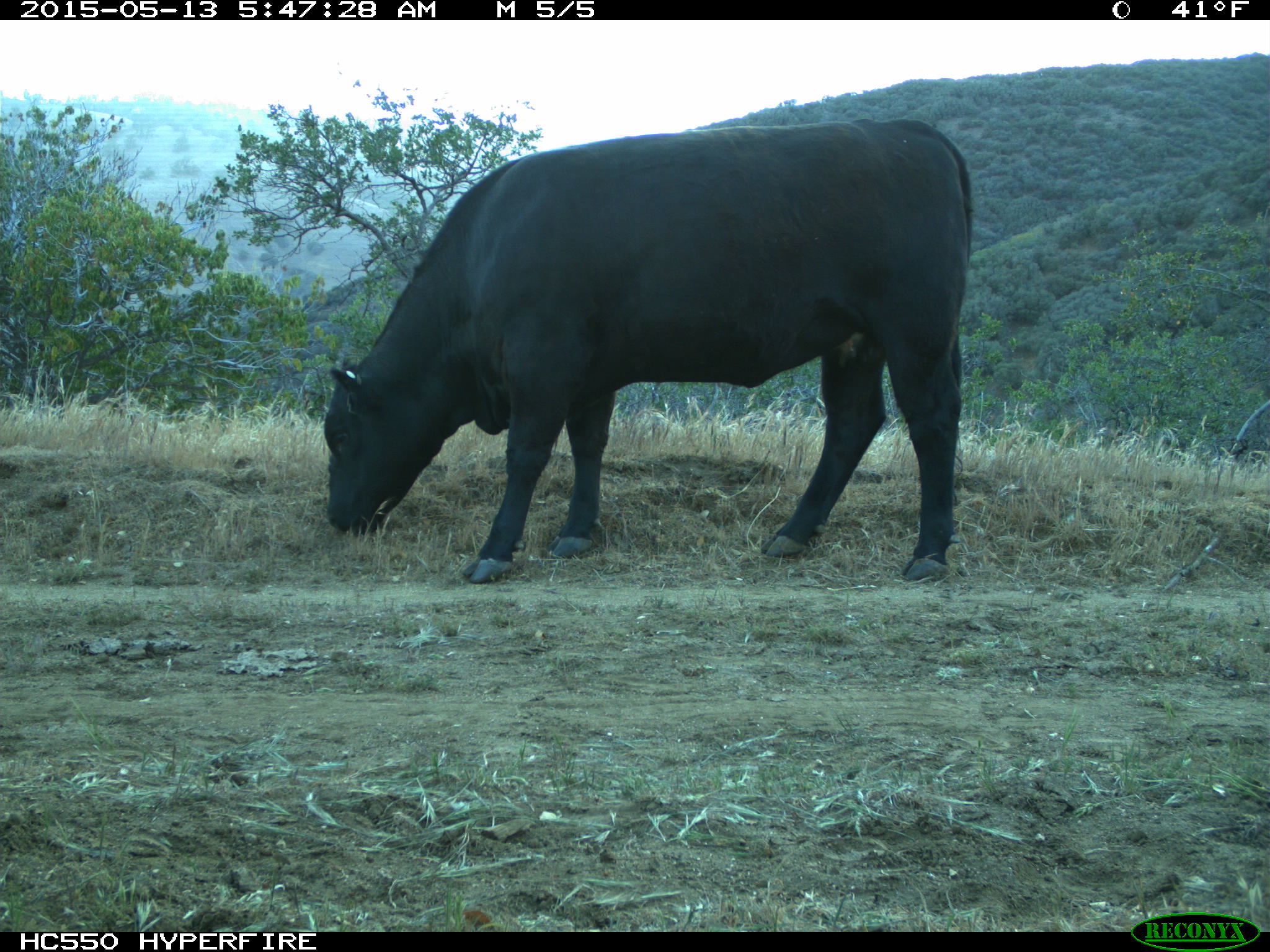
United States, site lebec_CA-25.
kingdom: Animalia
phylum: Chordata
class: Mammalia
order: Artiodactyla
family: Bovidae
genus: Bos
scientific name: Bos taurus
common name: domestic cow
Bos taurus (domestic cow).